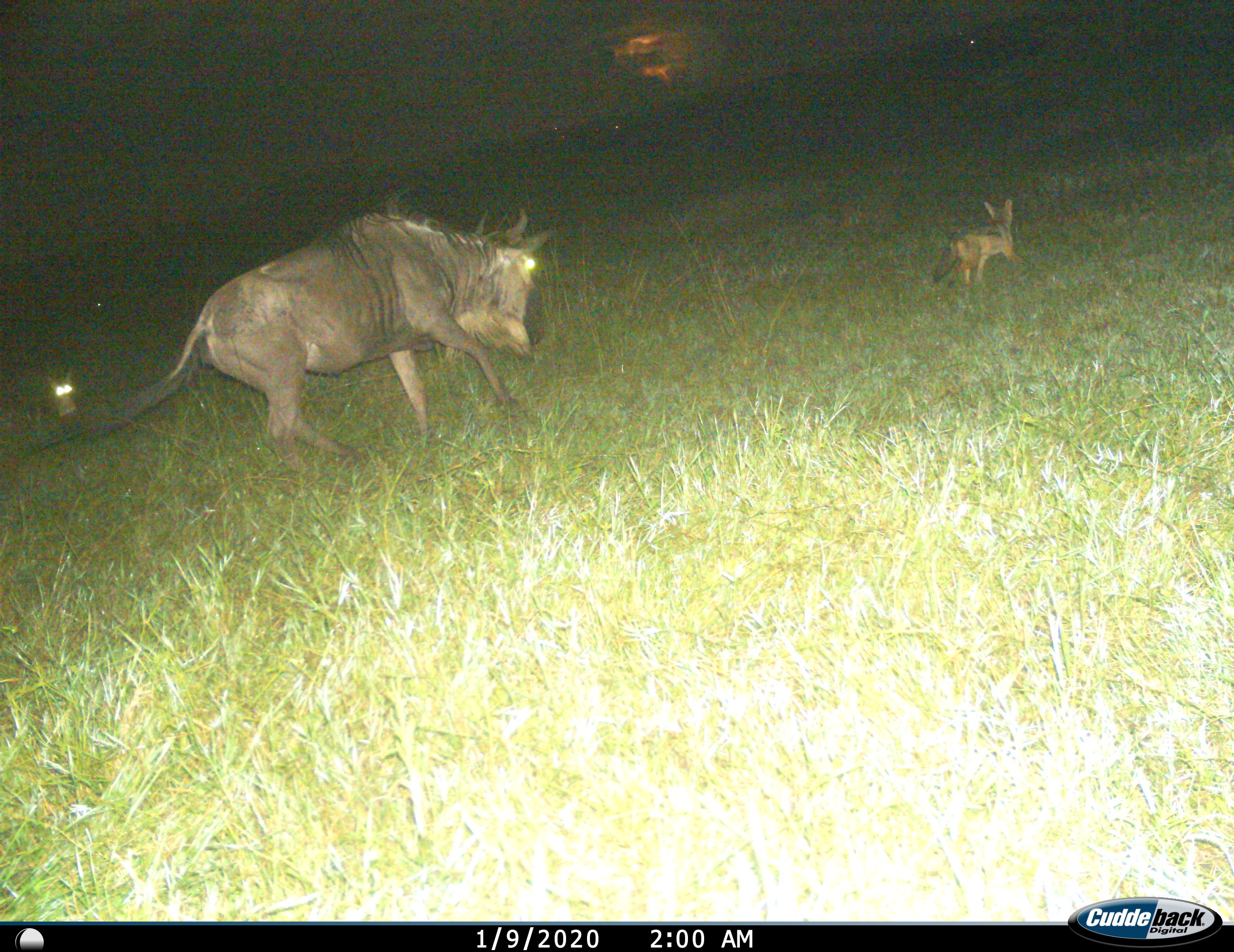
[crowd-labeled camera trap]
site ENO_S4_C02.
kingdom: Animalia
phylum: Chordata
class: Mammalia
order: Carnivora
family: Canidae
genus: Lupulella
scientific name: Lupulella mesomelas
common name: black-backed jackal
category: jackalblackbacked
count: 2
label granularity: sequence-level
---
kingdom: Animalia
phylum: Chordata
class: Mammalia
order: Artiodactyla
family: Bovidae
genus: Connochaetes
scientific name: Connochaetes taurinus taurinus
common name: blue wildebeest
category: wildebeestblue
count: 1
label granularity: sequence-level